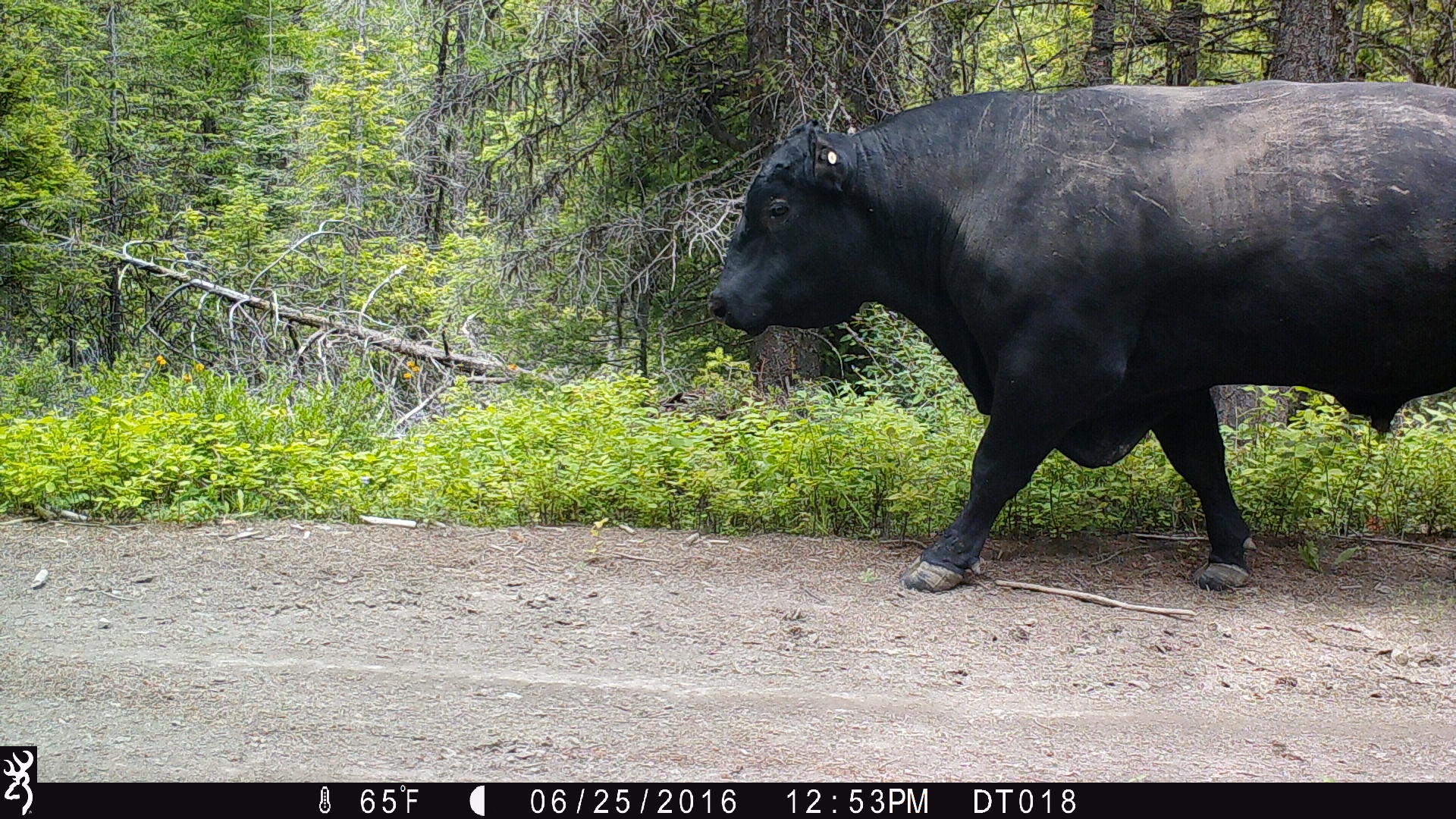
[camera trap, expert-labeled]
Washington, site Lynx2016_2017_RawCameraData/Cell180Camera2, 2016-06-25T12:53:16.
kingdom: Animalia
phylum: Chordata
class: Mammalia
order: Artiodactyla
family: Bovidae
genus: Bos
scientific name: Bos taurus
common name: domestic cattle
Domestic cattle (Bos taurus). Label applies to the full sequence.